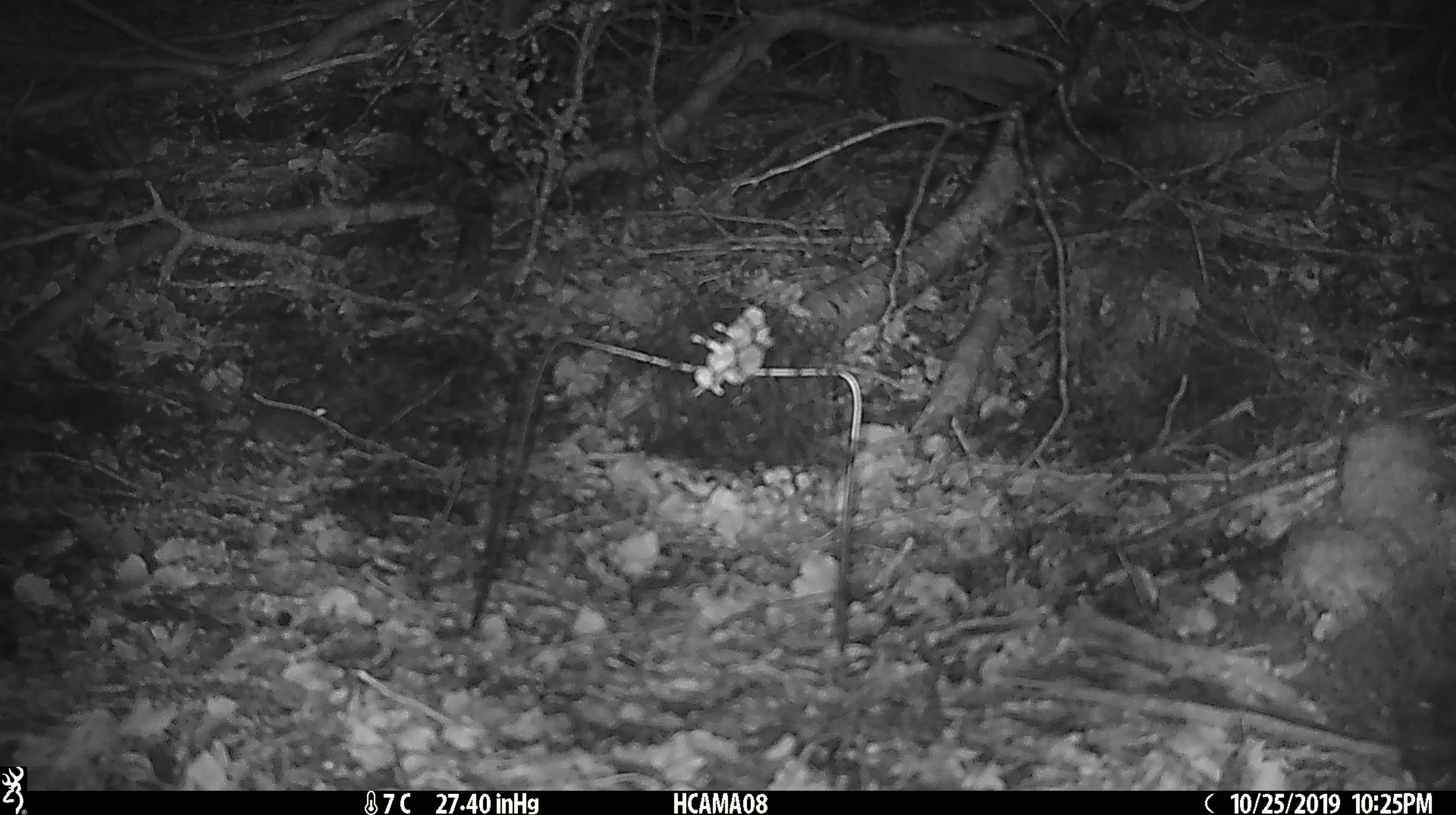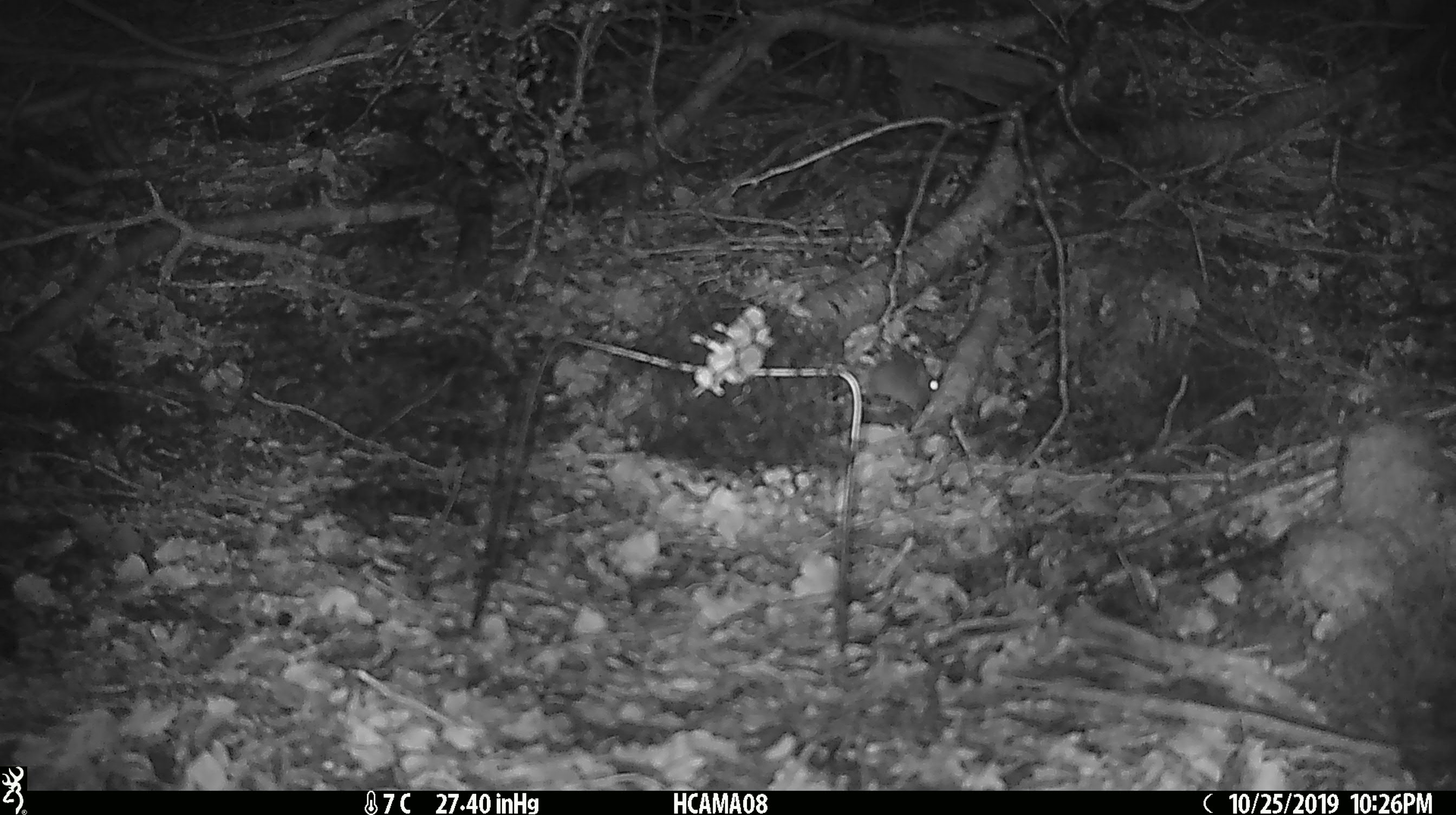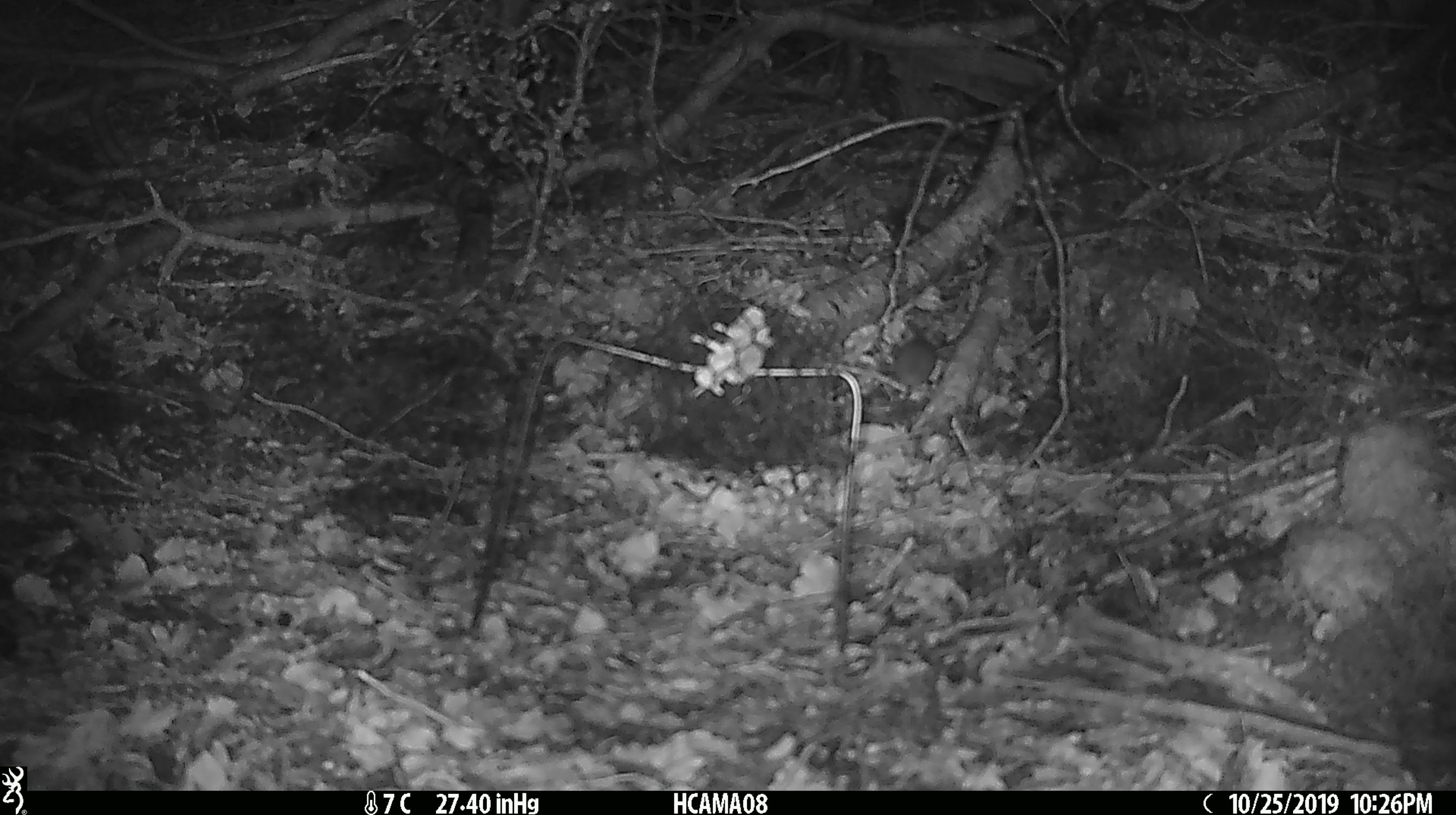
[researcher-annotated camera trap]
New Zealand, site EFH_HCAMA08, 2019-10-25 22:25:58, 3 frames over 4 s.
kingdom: Animalia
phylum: Chordata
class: Mammalia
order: Rodentia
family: Muridae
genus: Mus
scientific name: Mus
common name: mouse